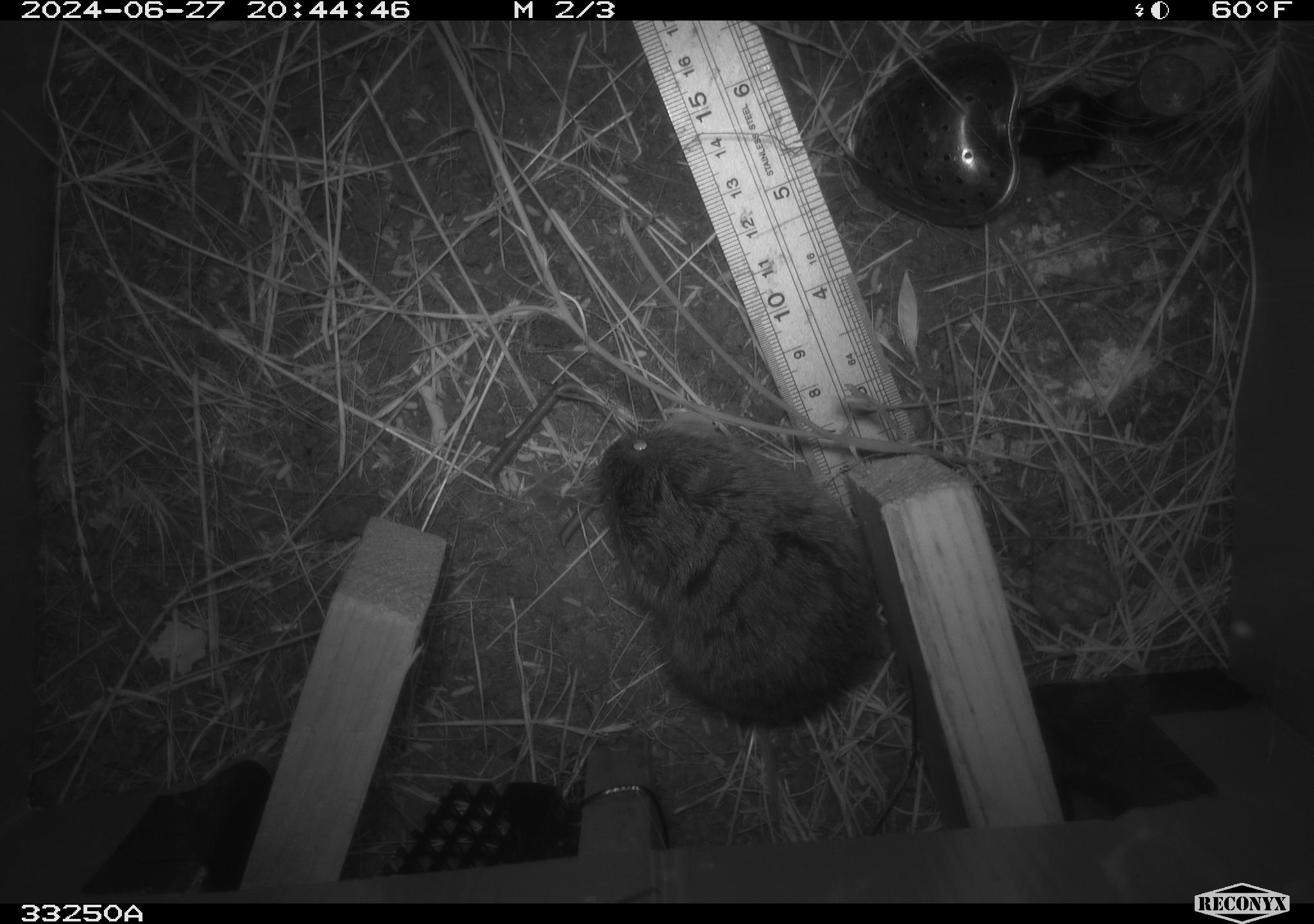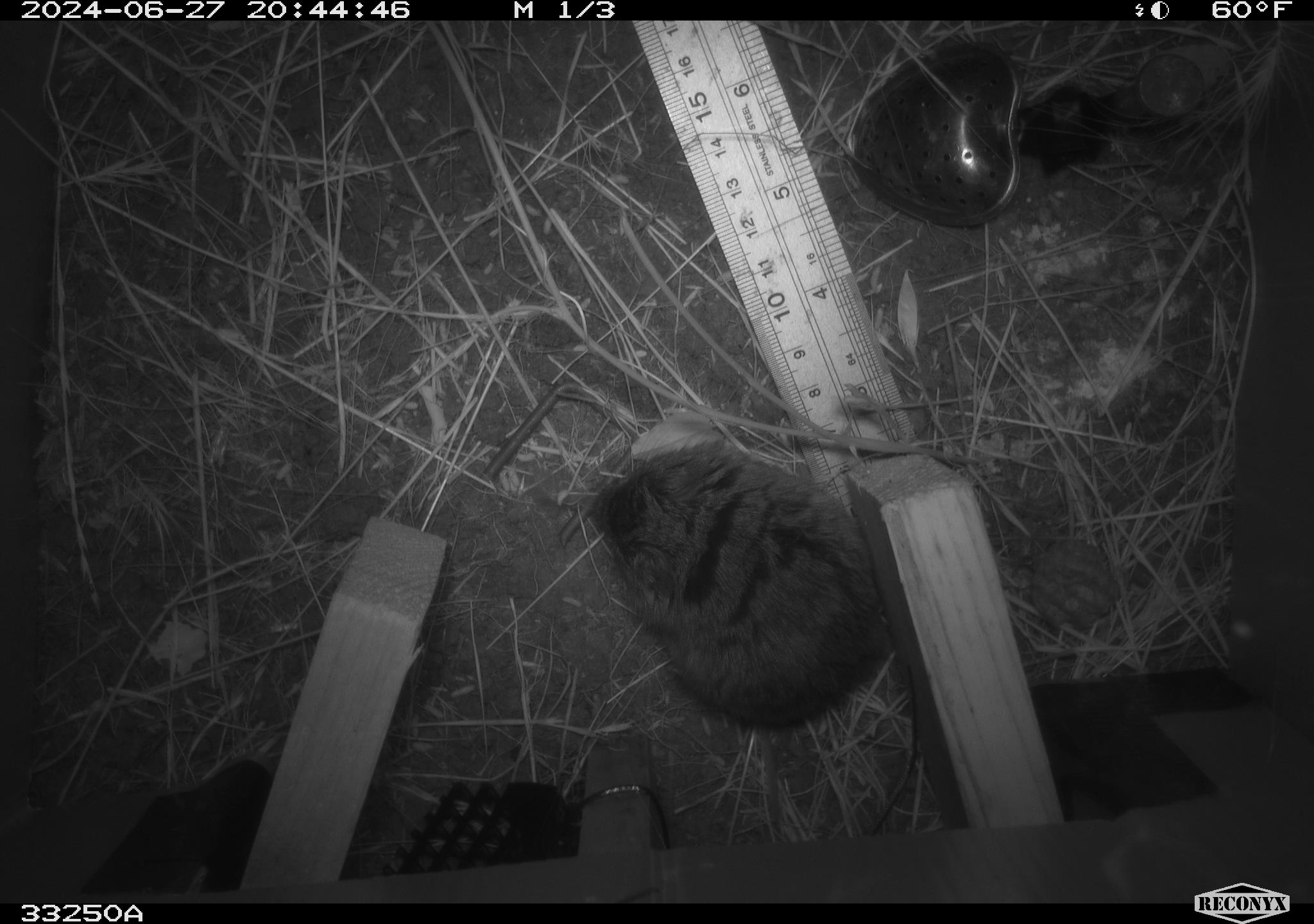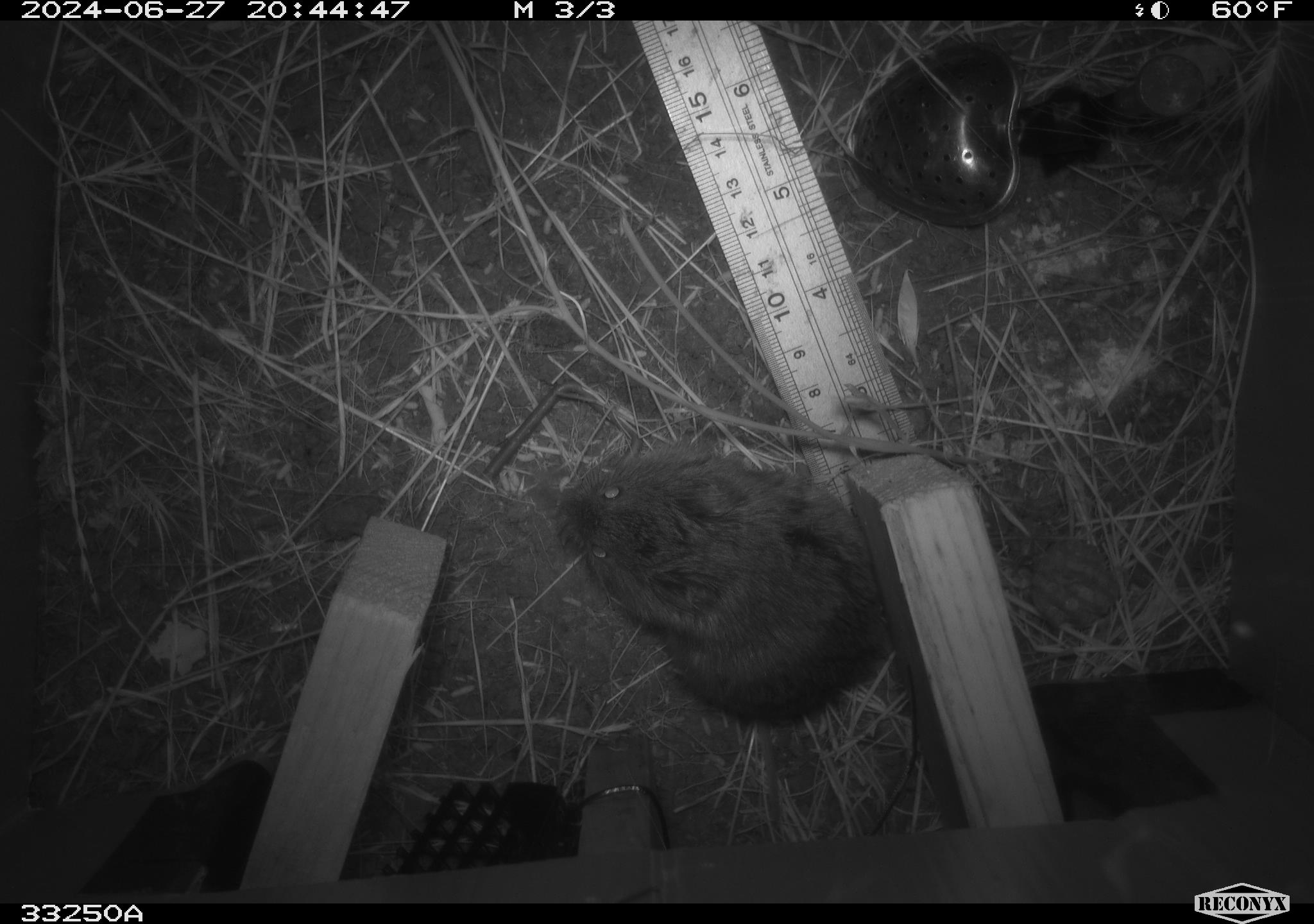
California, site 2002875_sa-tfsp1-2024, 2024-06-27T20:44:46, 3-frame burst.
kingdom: Animalia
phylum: Chordata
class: Mammalia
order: Rodentia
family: Cricetidae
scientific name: Arvicolinae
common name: voles, lemmings, and muskrats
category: arvicolinae subfamily